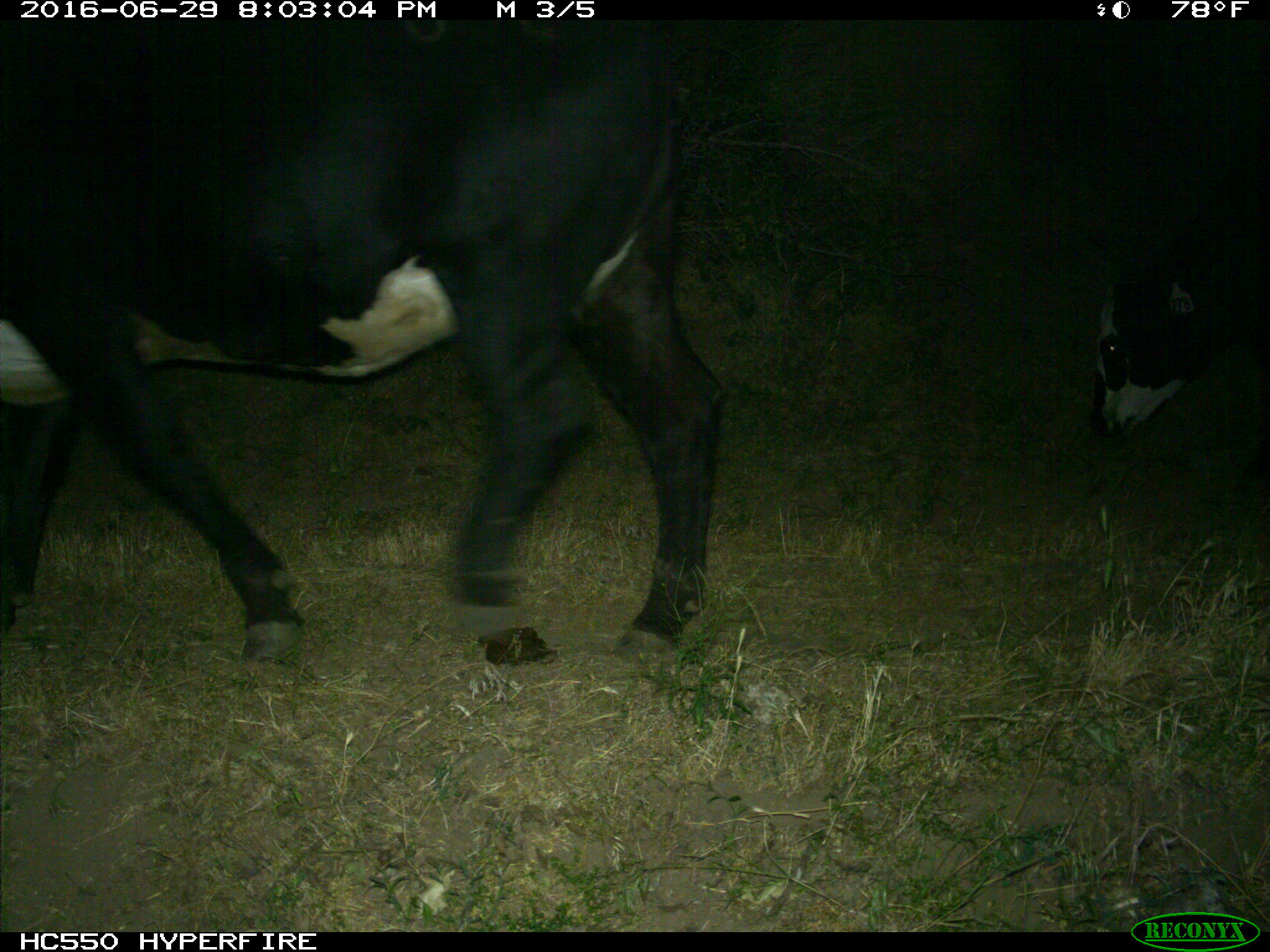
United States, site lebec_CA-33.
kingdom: Animalia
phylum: Chordata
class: Mammalia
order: Artiodactyla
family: Bovidae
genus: Bos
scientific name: Bos taurus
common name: domestic cow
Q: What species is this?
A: Bos taurus (domestic cow).